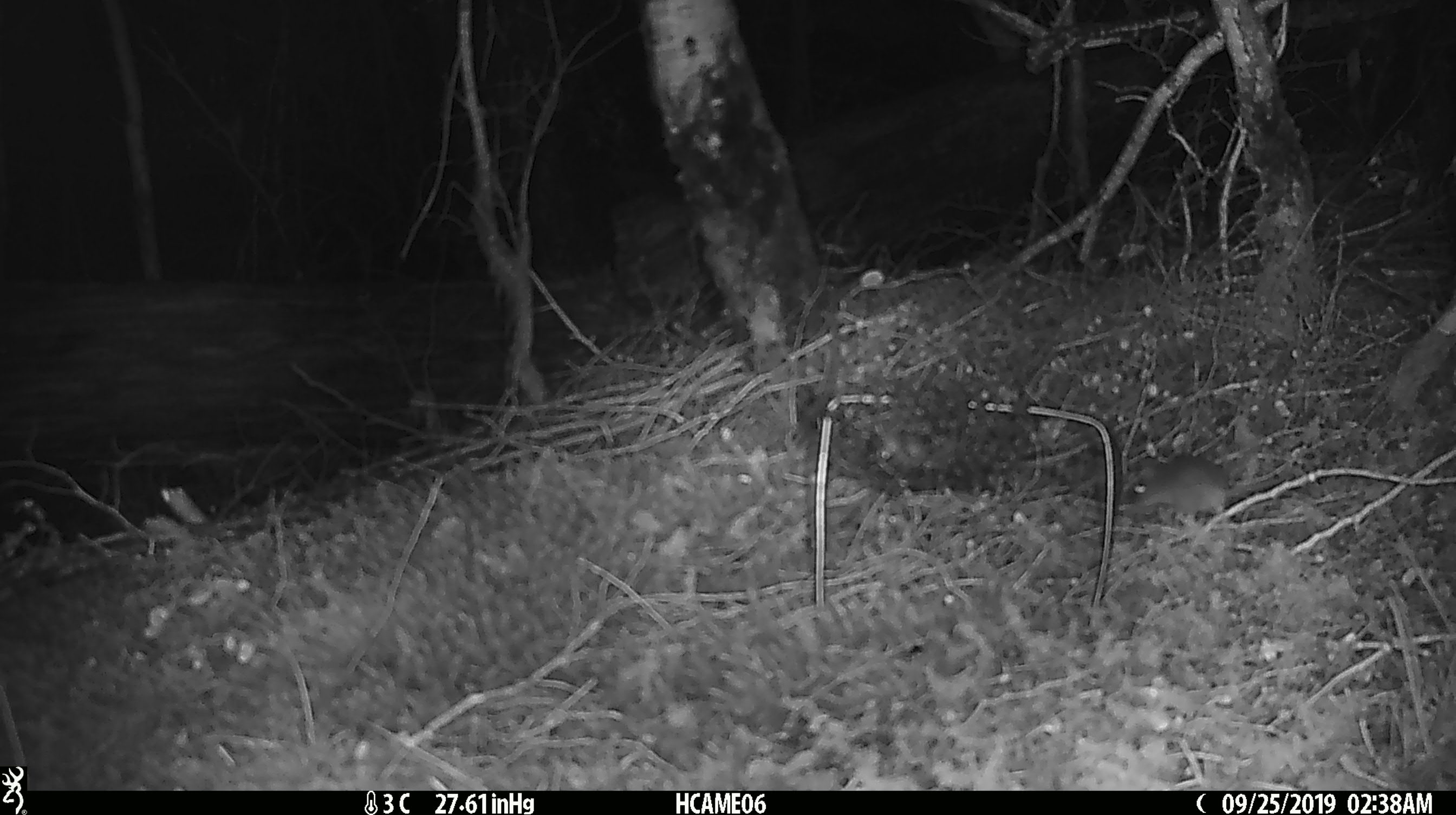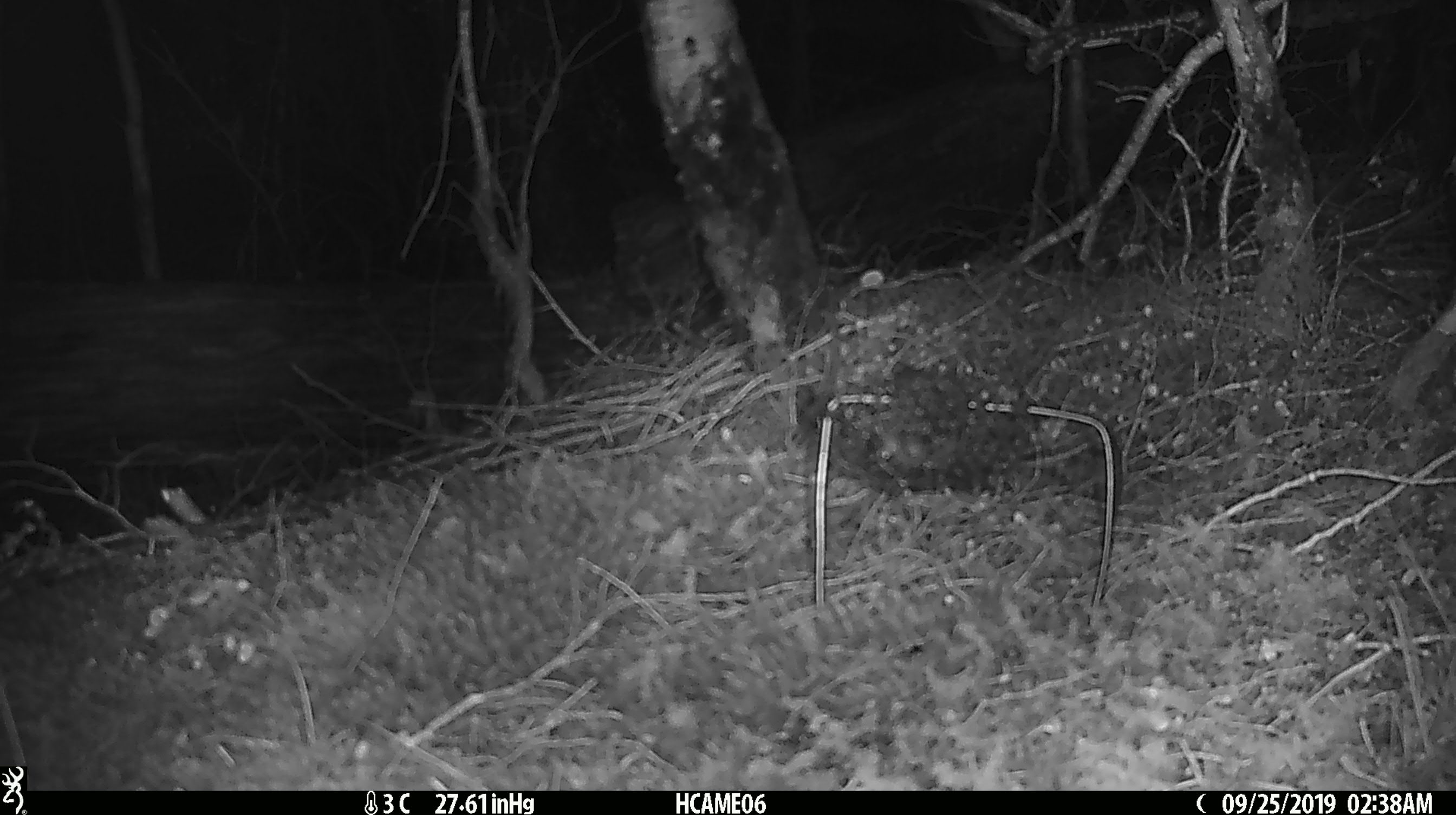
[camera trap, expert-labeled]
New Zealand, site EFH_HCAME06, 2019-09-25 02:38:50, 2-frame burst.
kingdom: Animalia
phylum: Chordata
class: Mammalia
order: Rodentia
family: Muridae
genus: Mus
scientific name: Mus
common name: mouse